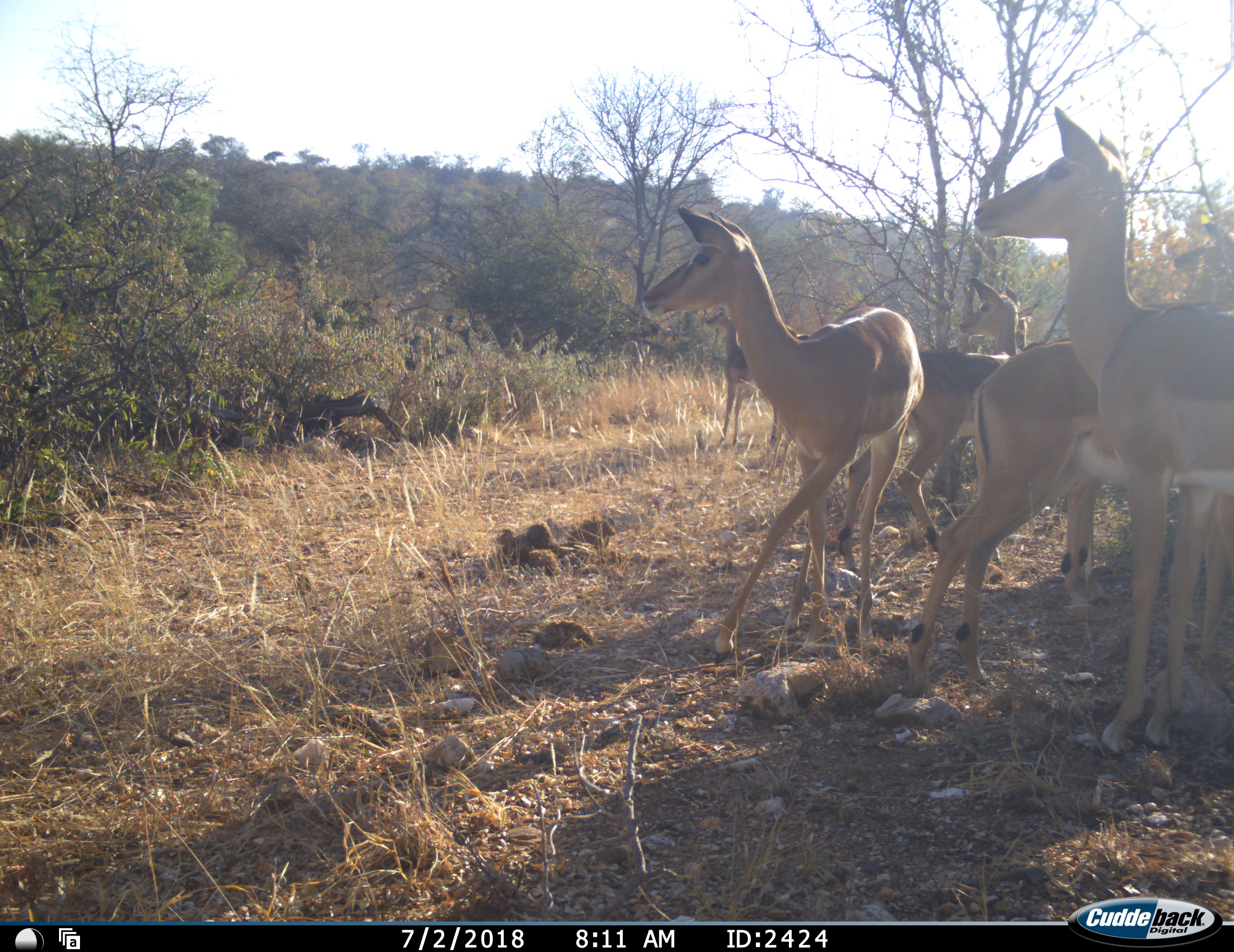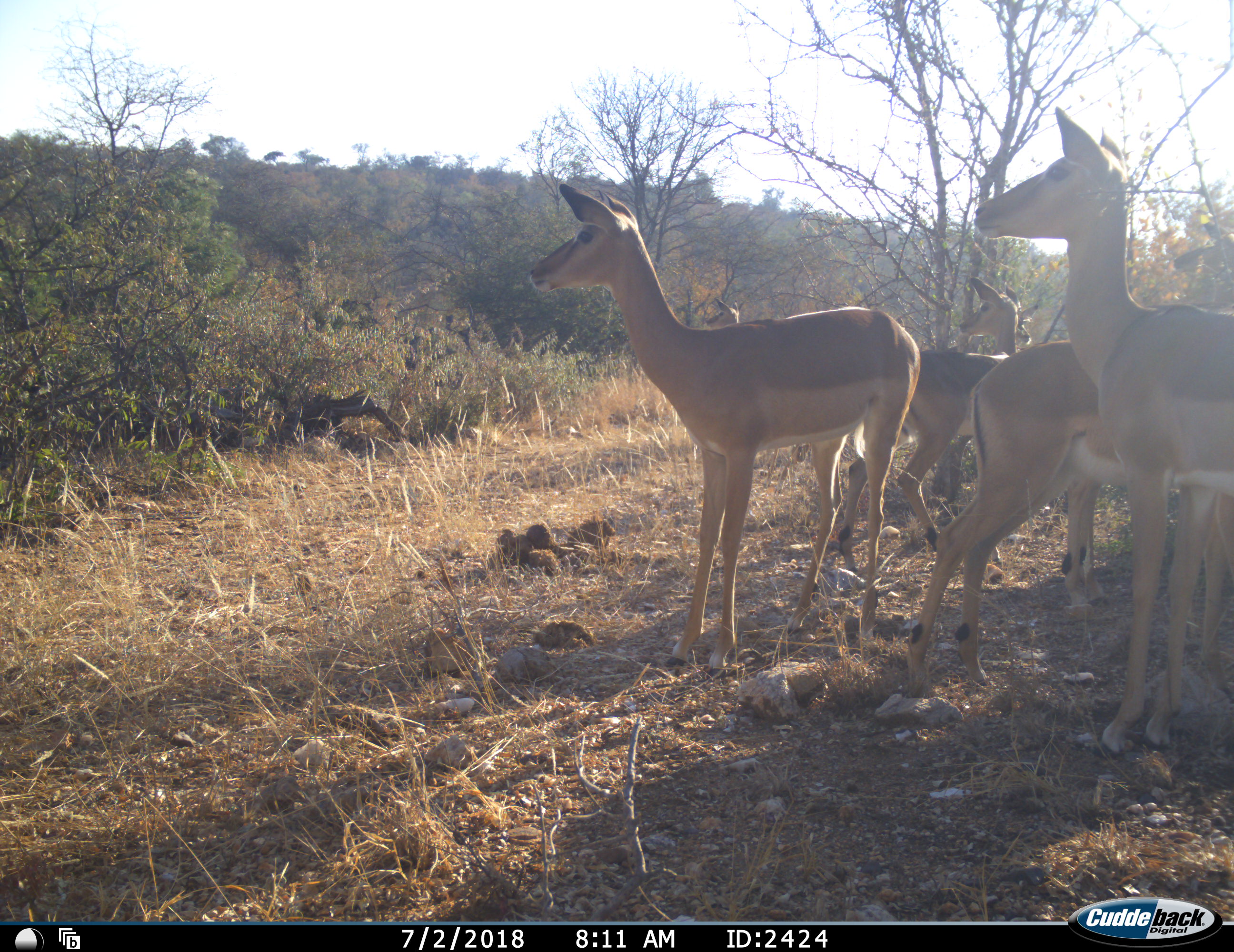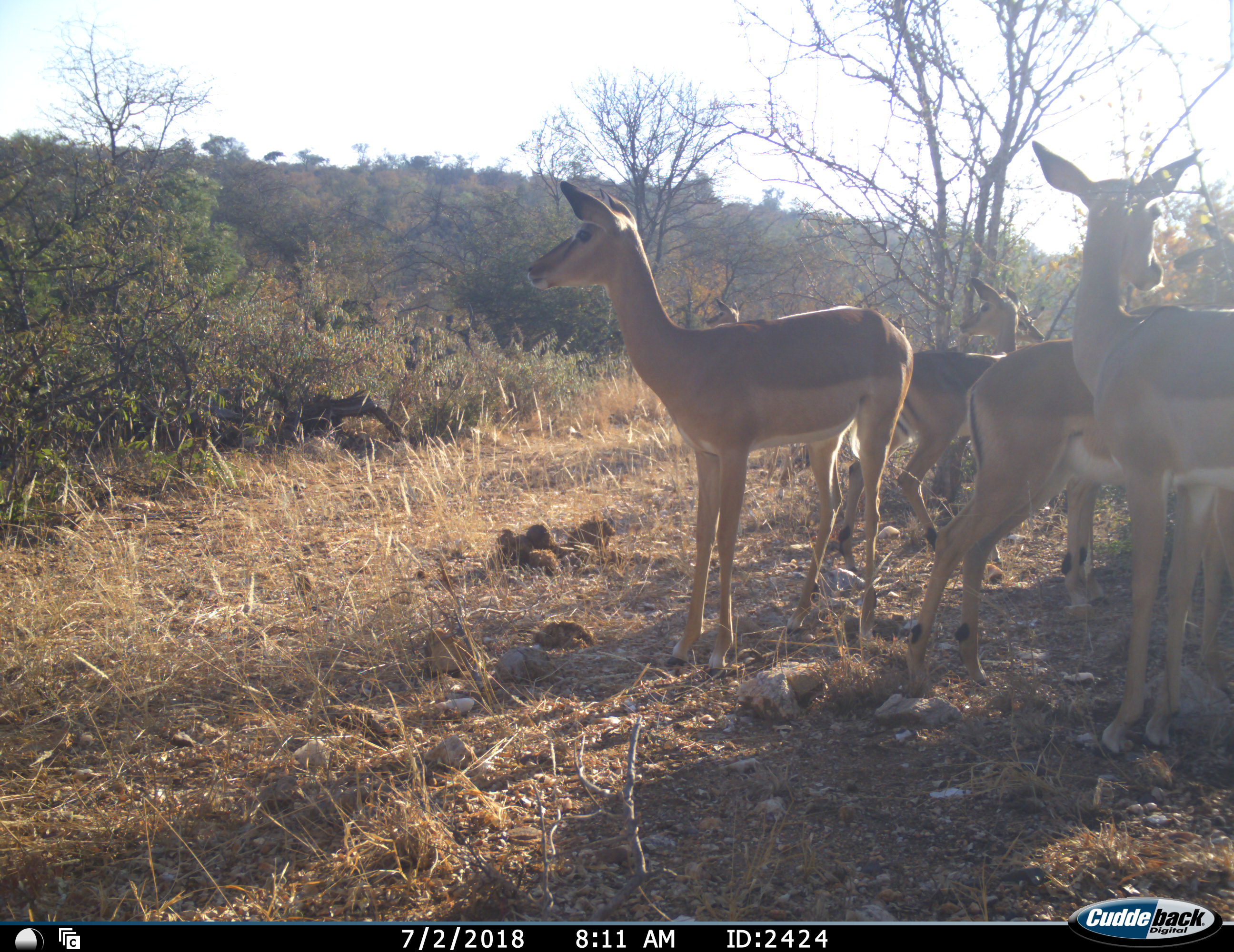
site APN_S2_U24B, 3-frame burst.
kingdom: Animalia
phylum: Chordata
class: Mammalia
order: Artiodactyla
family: Bovidae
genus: Aepyceros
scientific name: Aepyceros melampus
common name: impala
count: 6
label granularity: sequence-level